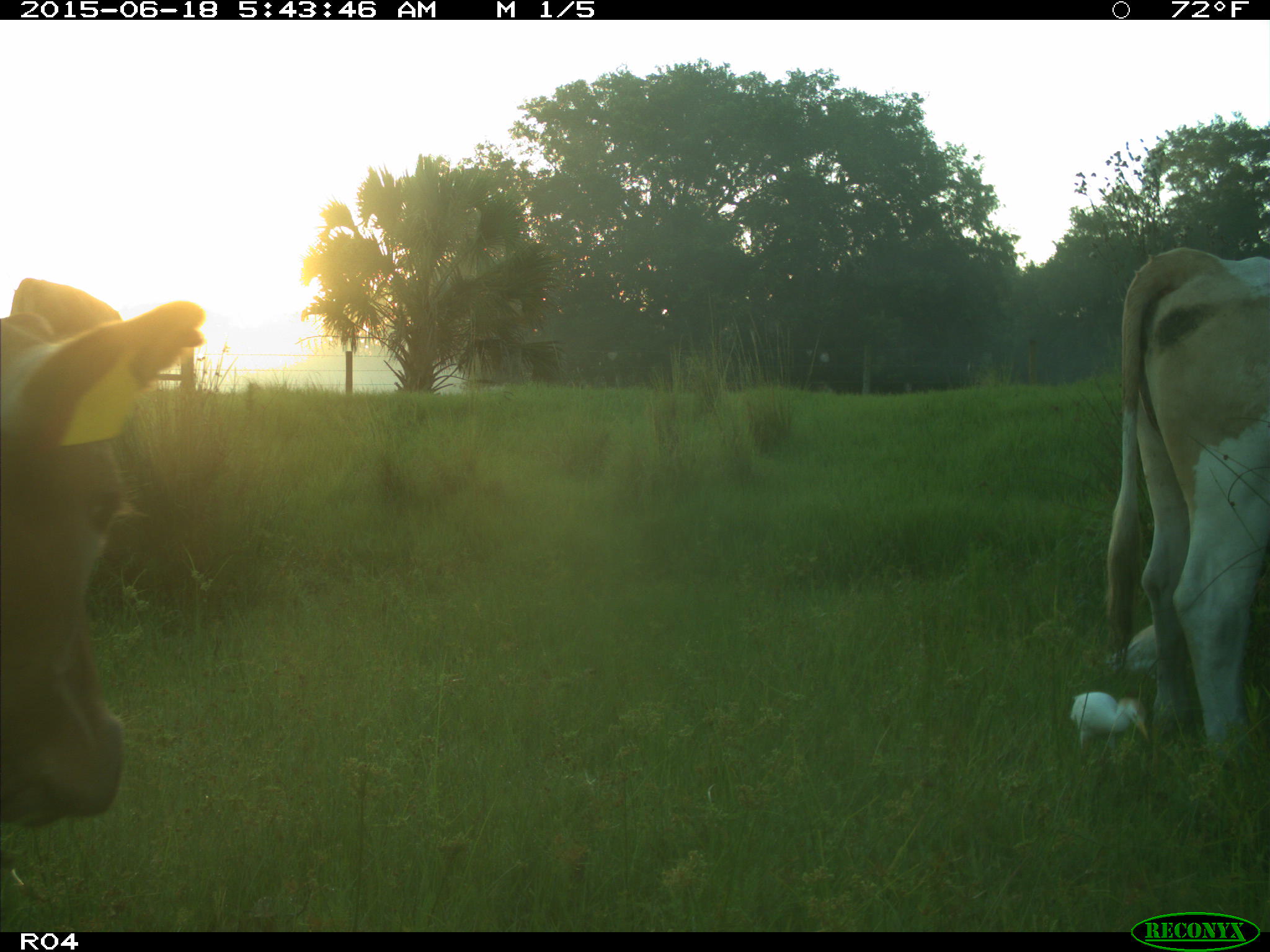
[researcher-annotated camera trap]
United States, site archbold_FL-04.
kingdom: Animalia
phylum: Chordata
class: Mammalia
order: Artiodactyla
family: Bovidae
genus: Bos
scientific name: Bos taurus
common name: domestic cow